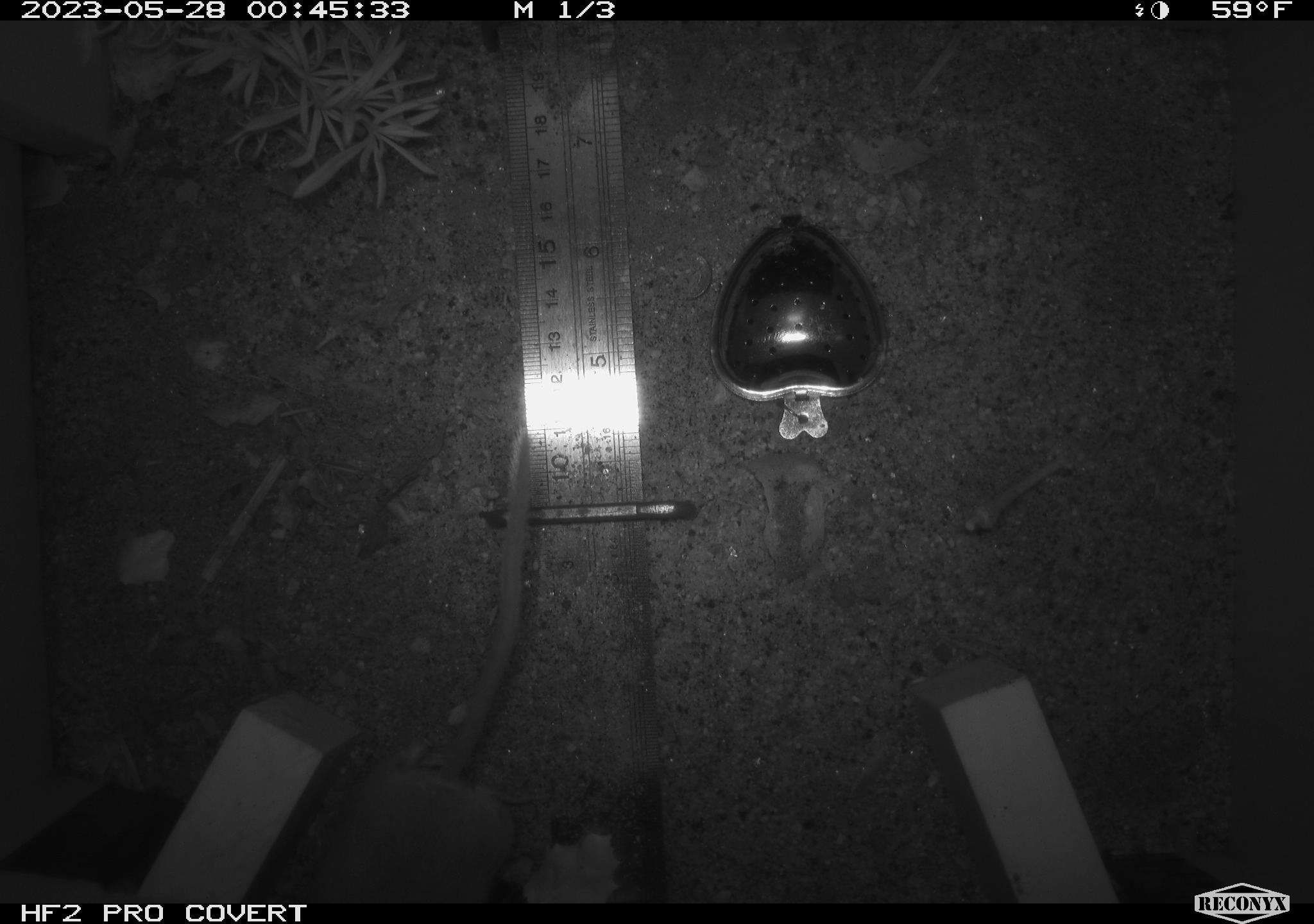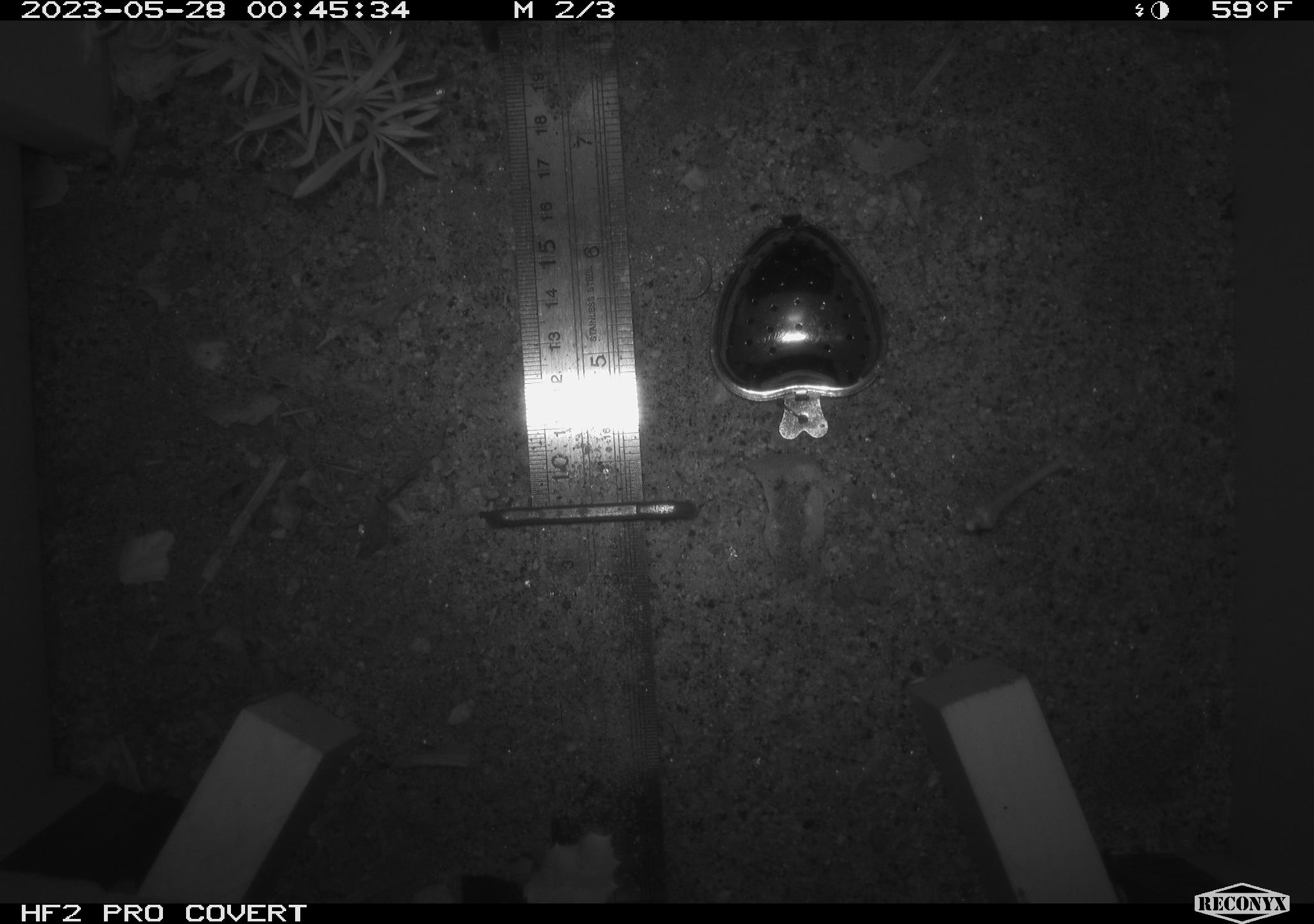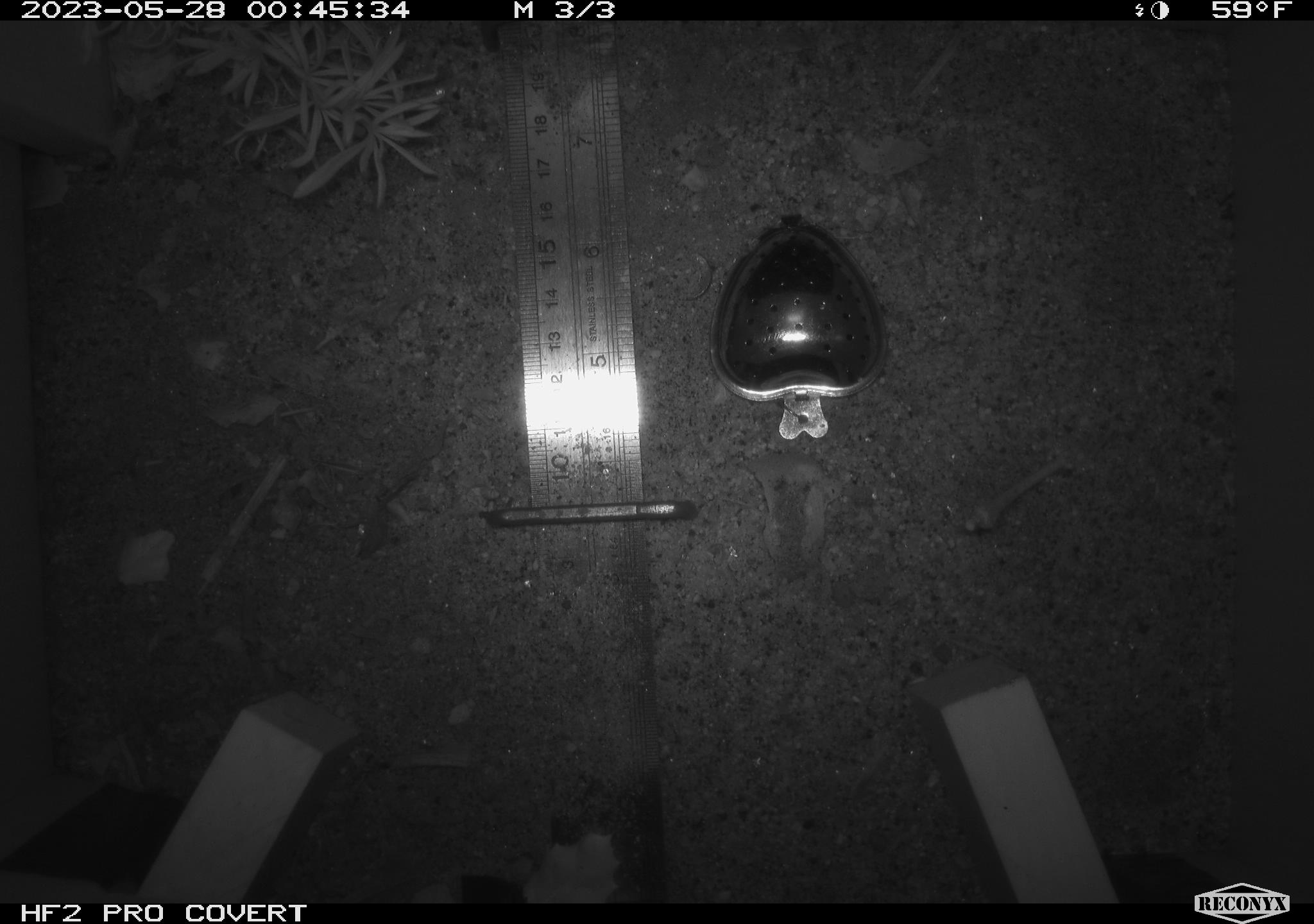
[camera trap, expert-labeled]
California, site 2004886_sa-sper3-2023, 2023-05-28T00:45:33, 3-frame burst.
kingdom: Animalia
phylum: Chordata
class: Mammalia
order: Rodentia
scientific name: Rodentia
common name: mouse species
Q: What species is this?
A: Mouse species (Rodentia).